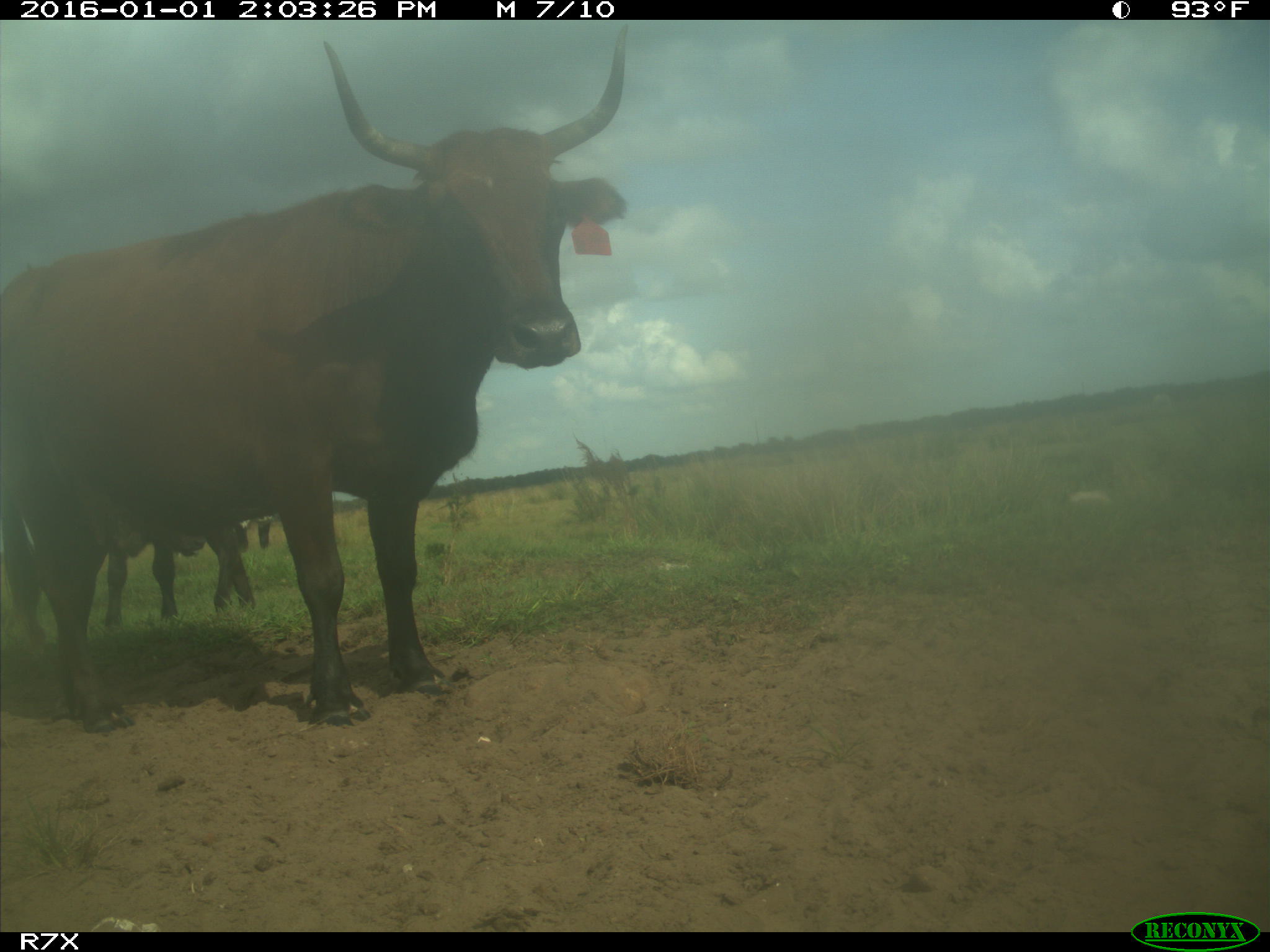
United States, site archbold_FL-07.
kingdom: Animalia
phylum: Chordata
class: Mammalia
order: Artiodactyla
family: Bovidae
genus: Bos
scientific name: Bos taurus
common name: domestic cow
Bos taurus (domestic cow).